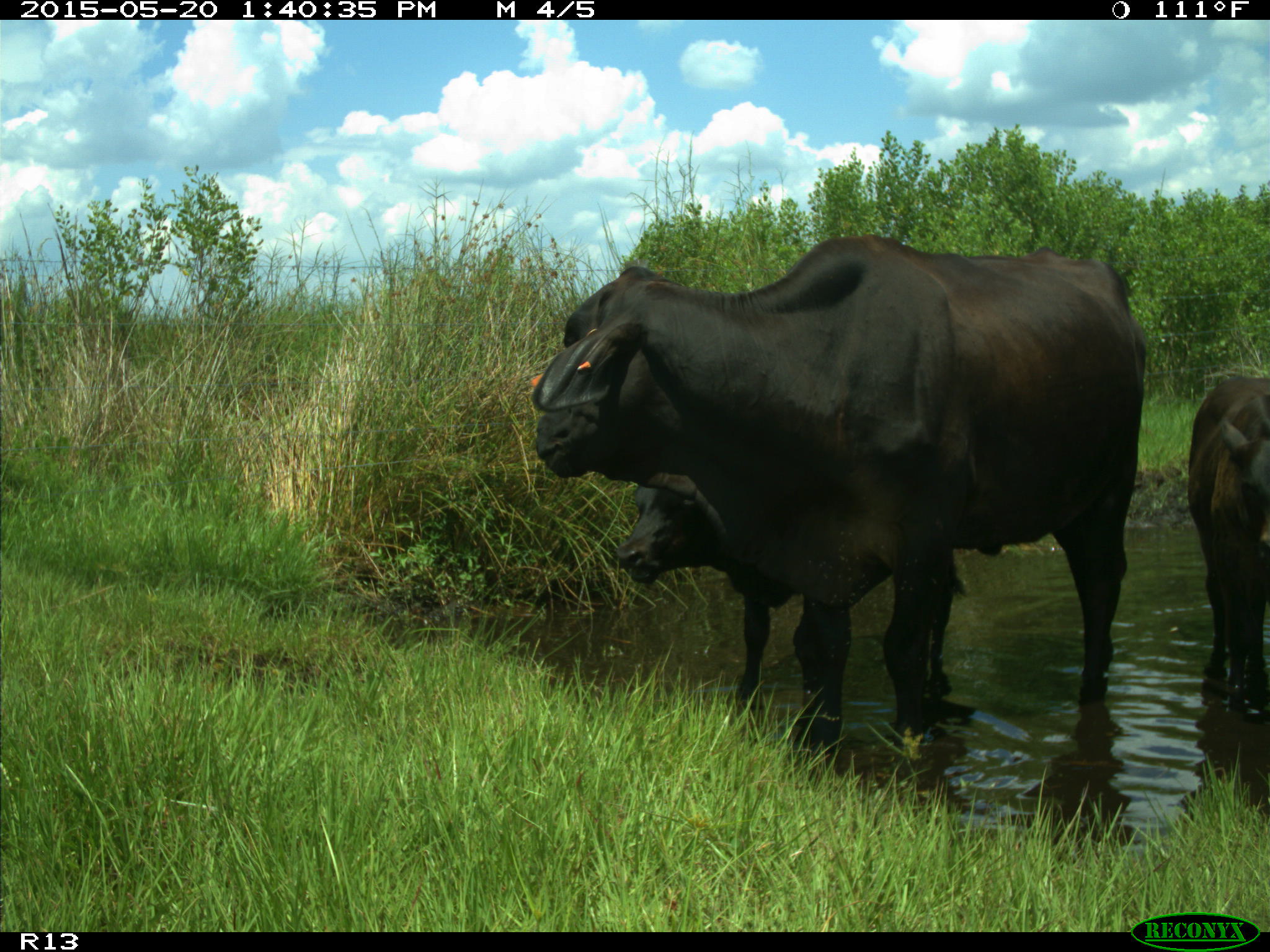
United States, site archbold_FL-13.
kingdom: Animalia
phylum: Chordata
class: Mammalia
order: Artiodactyla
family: Bovidae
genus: Bos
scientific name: Bos taurus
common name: domestic cow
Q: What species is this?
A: Bos taurus (domestic cow).